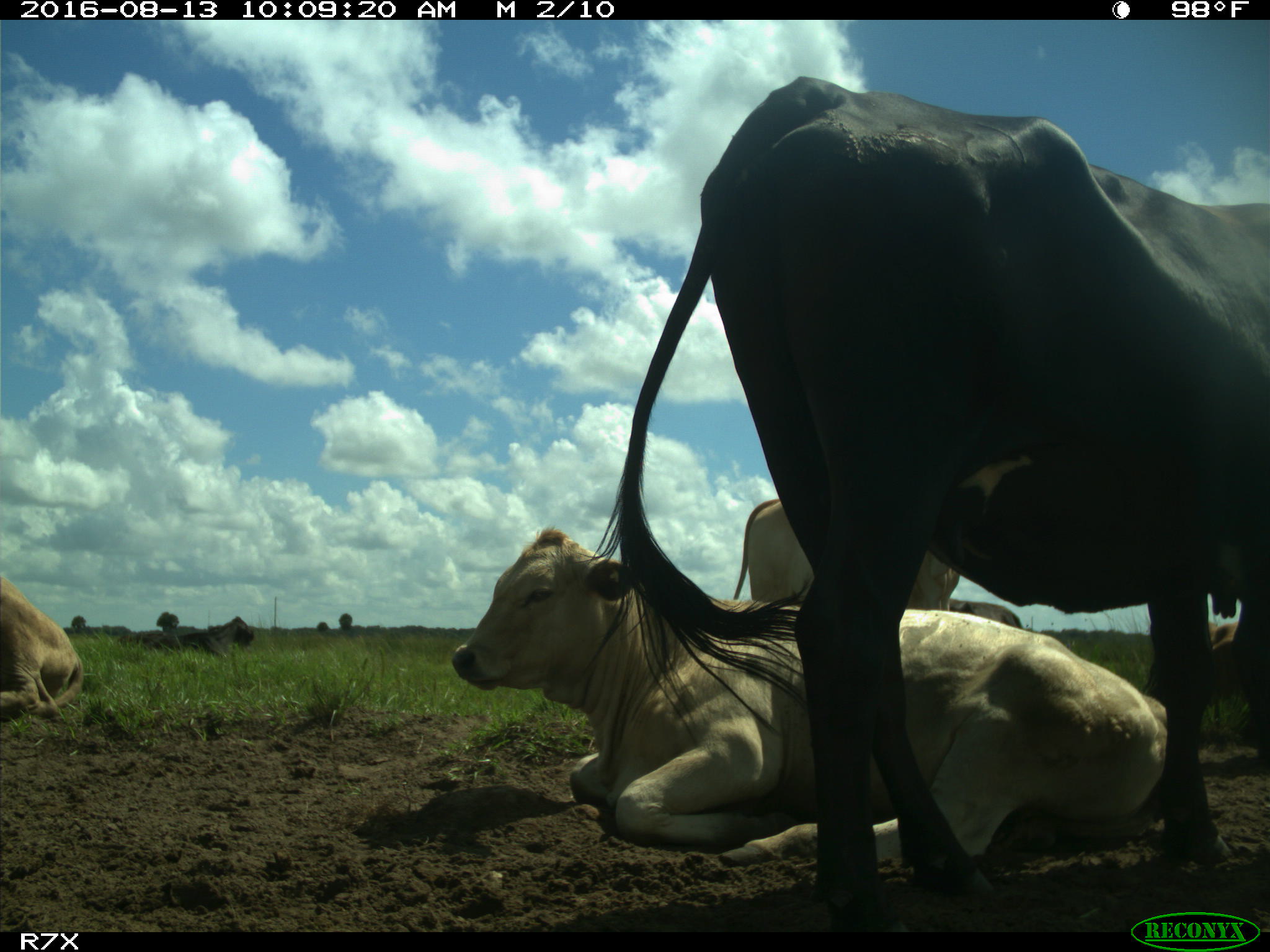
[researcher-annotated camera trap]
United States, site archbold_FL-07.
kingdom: Animalia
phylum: Chordata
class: Mammalia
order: Artiodactyla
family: Bovidae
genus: Bos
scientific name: Bos taurus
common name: domestic cow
Bos taurus (domestic cow).